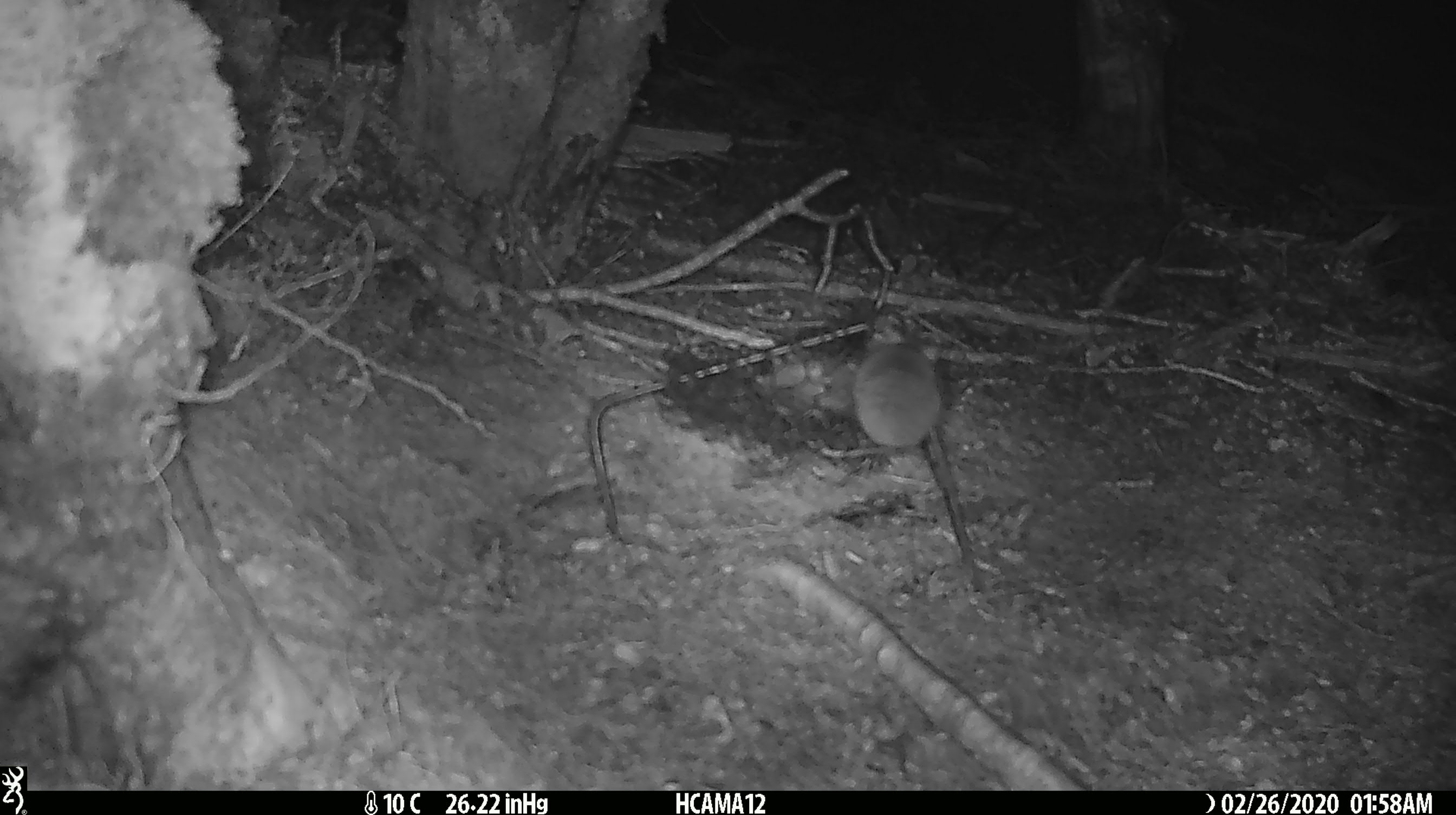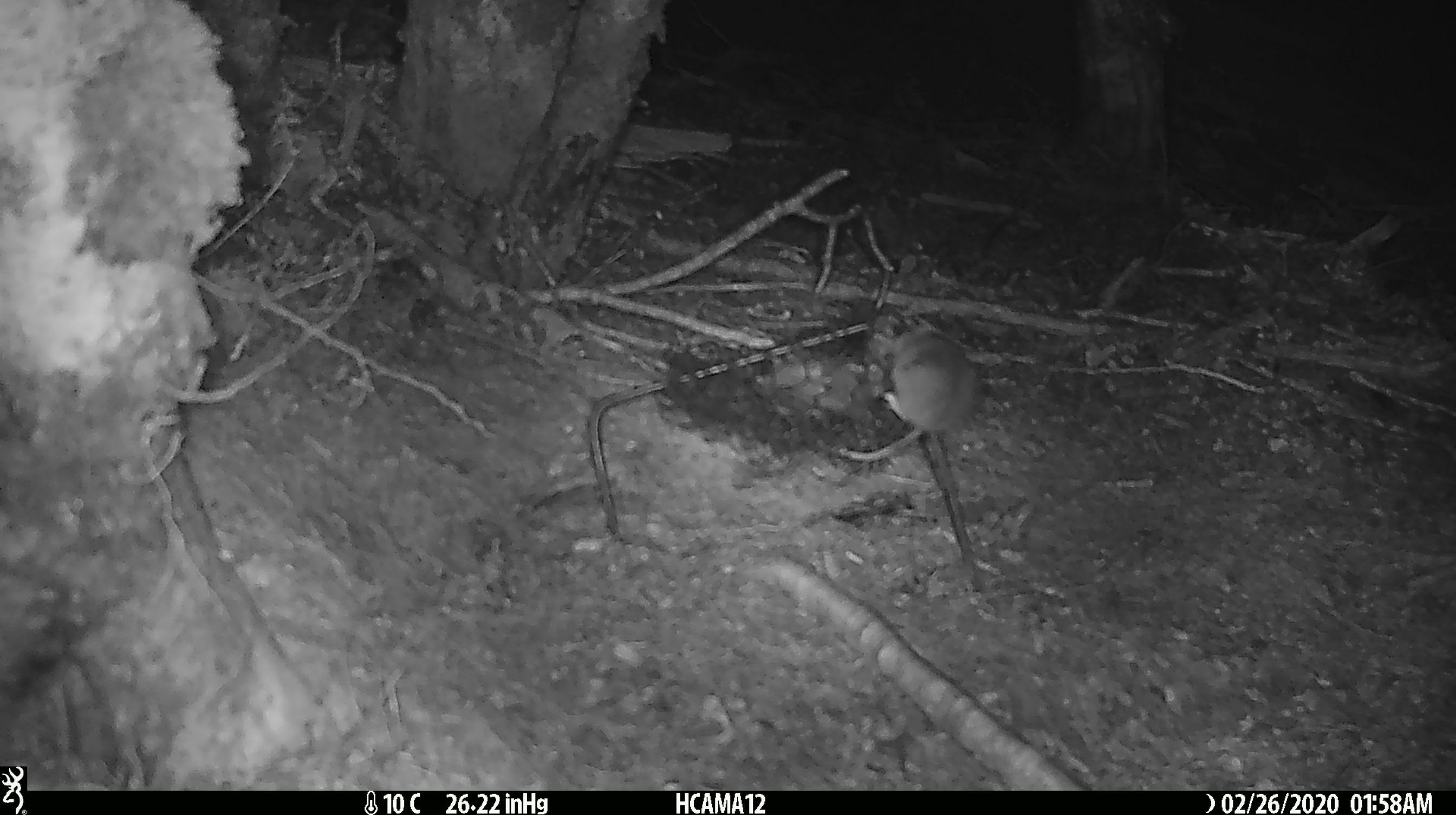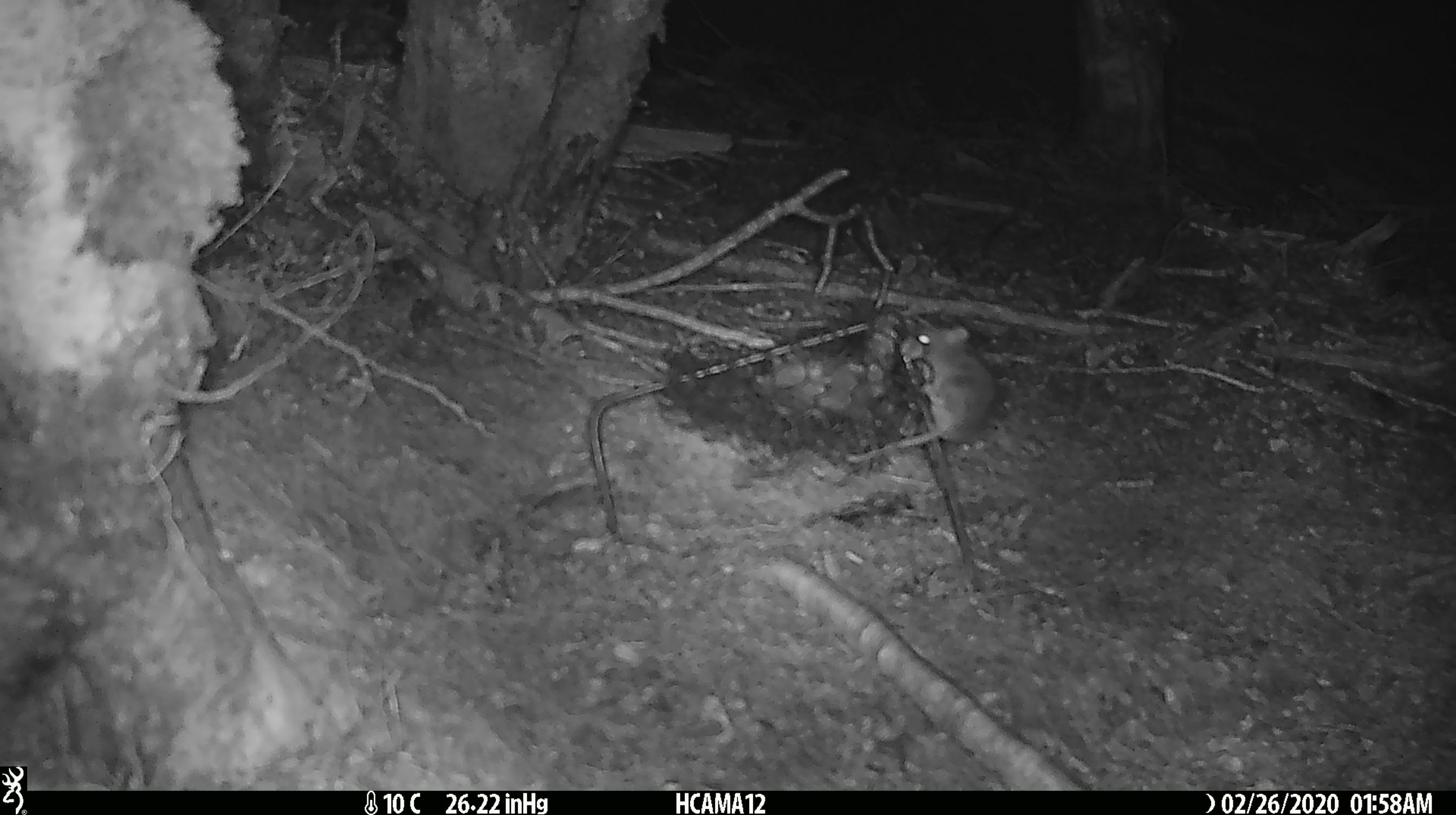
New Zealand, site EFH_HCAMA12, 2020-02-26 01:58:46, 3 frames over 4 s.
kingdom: Animalia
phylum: Chordata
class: Mammalia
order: Rodentia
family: Muridae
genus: Mus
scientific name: Mus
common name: mouse